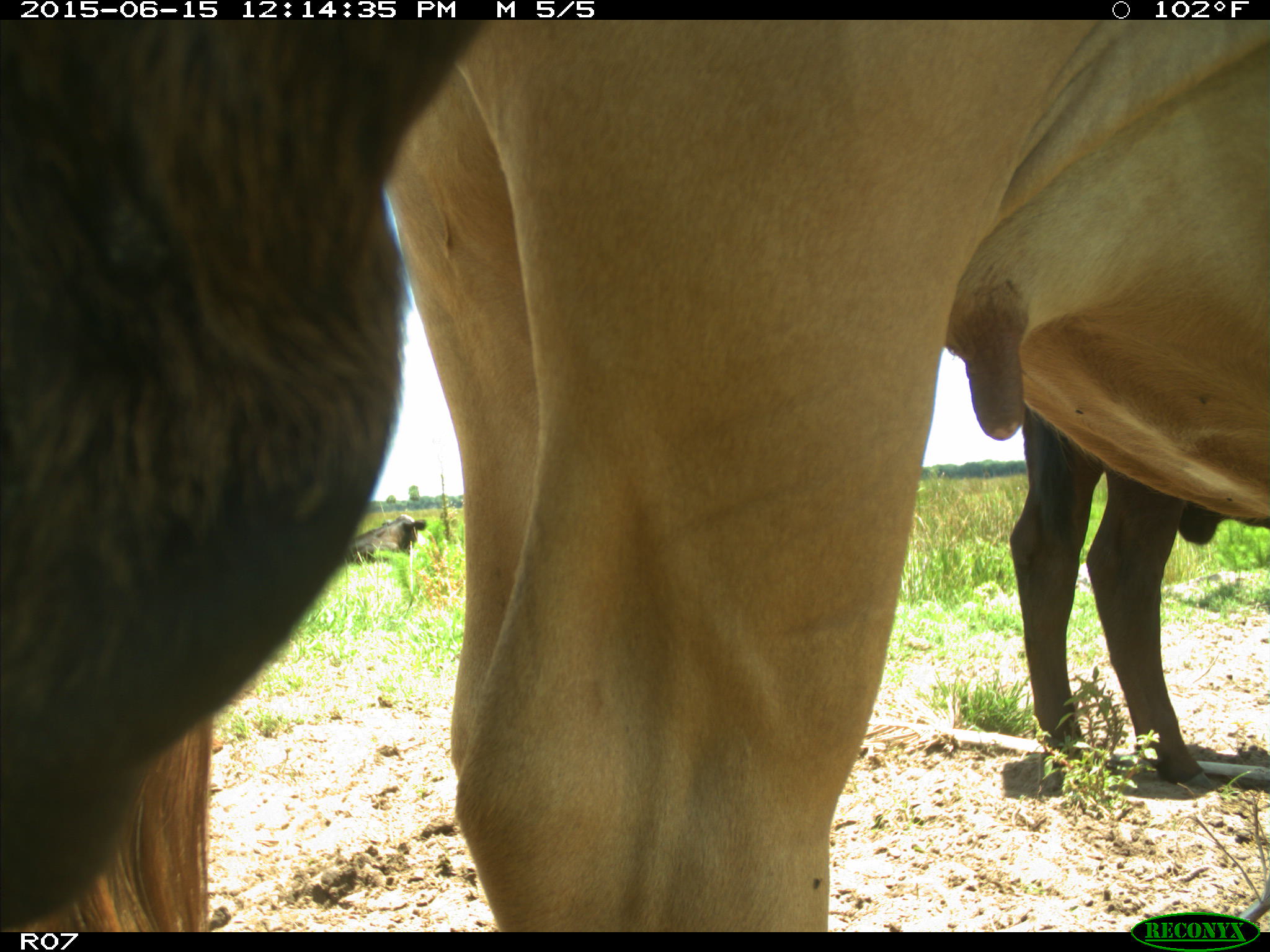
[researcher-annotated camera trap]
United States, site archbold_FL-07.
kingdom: Animalia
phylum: Chordata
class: Mammalia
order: Artiodactyla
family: Bovidae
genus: Bos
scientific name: Bos taurus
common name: domestic cow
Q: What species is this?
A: Bos taurus (domestic cow).